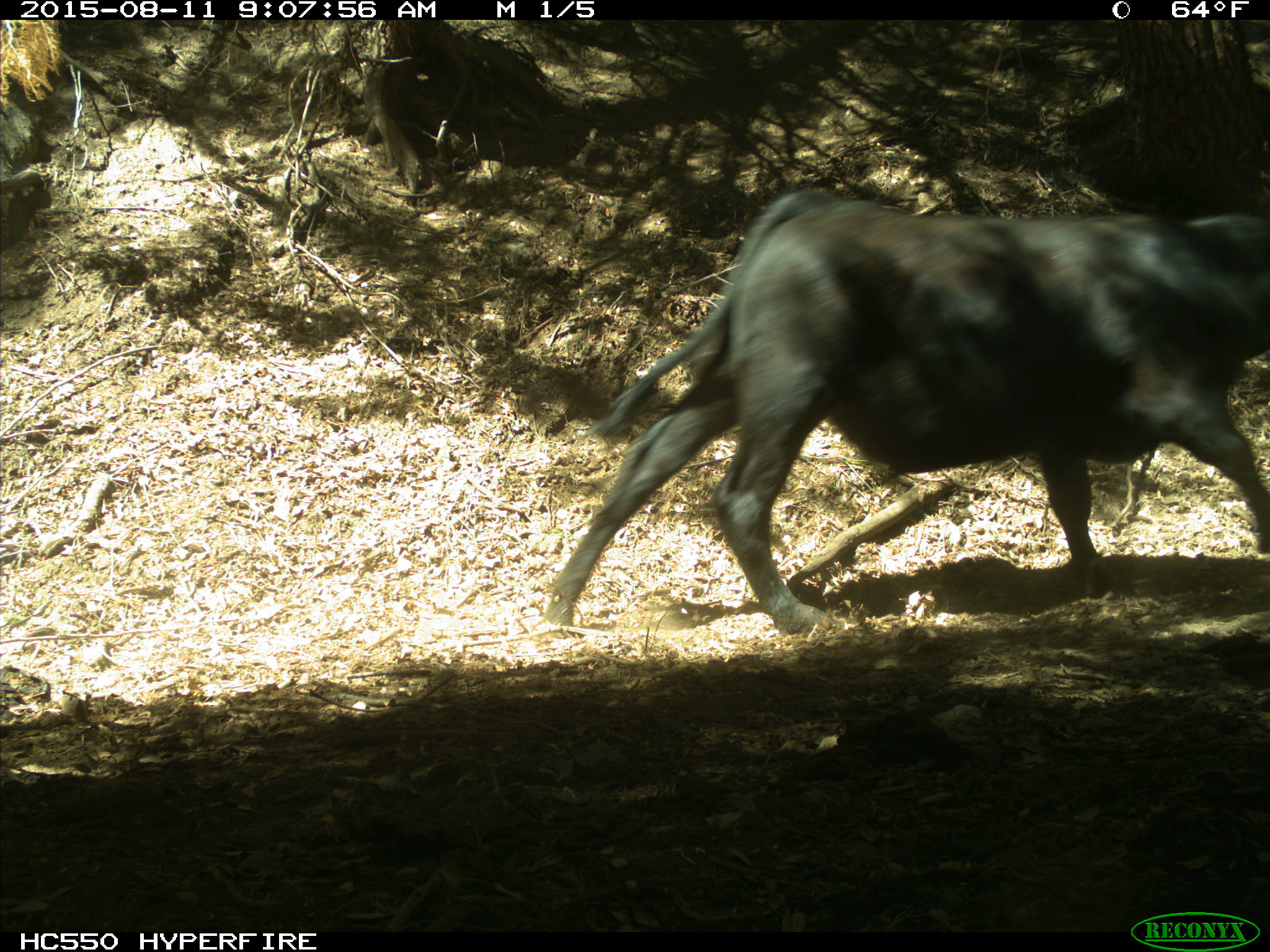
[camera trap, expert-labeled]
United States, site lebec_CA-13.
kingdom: Animalia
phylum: Chordata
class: Mammalia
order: Artiodactyla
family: Bovidae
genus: Bos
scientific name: Bos taurus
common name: domestic cow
Bos taurus (domestic cow).